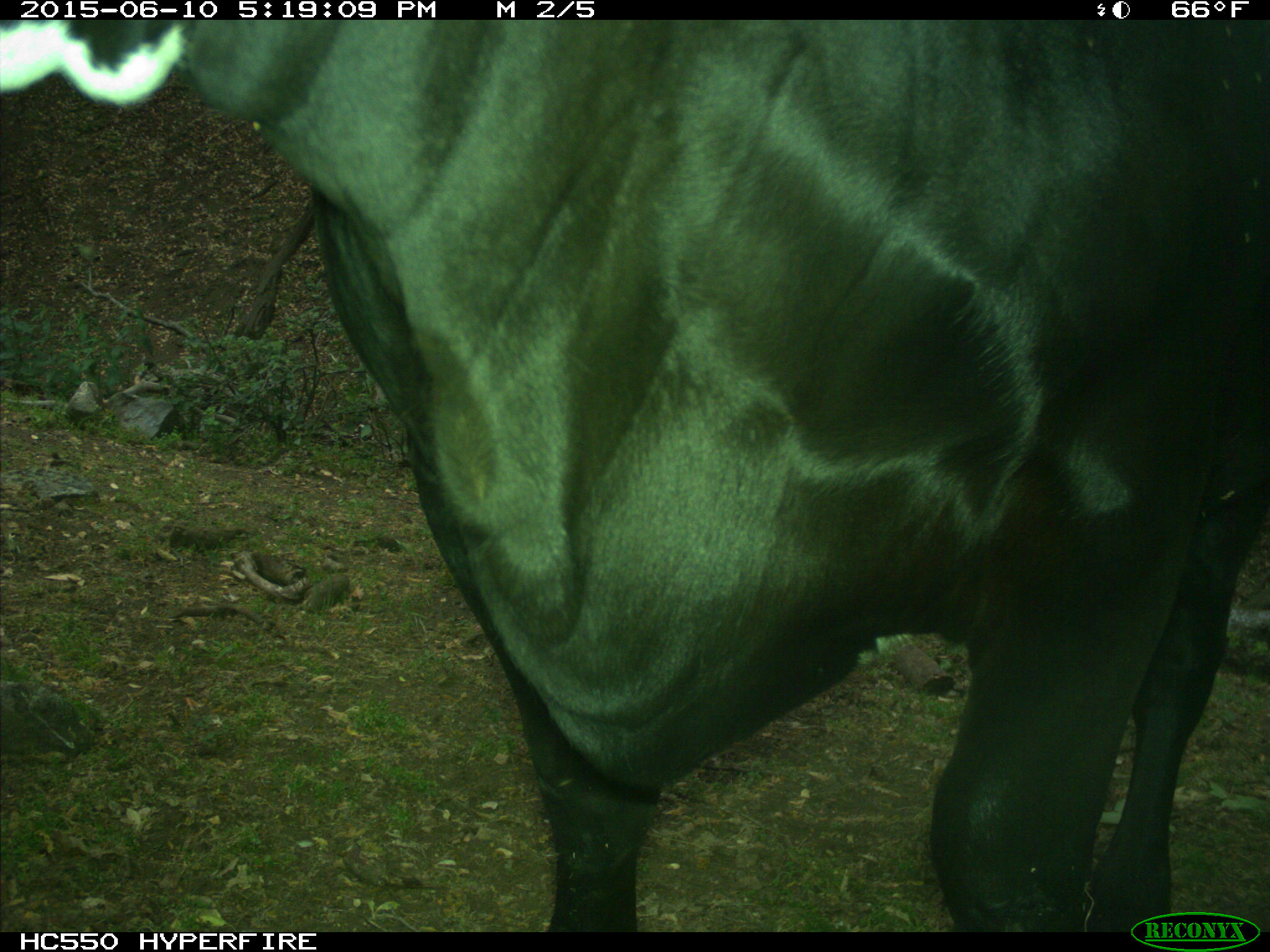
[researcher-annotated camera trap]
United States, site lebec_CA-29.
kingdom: Animalia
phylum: Chordata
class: Mammalia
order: Artiodactyla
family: Bovidae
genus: Bos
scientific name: Bos taurus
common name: domestic cow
Bos taurus (domestic cow).